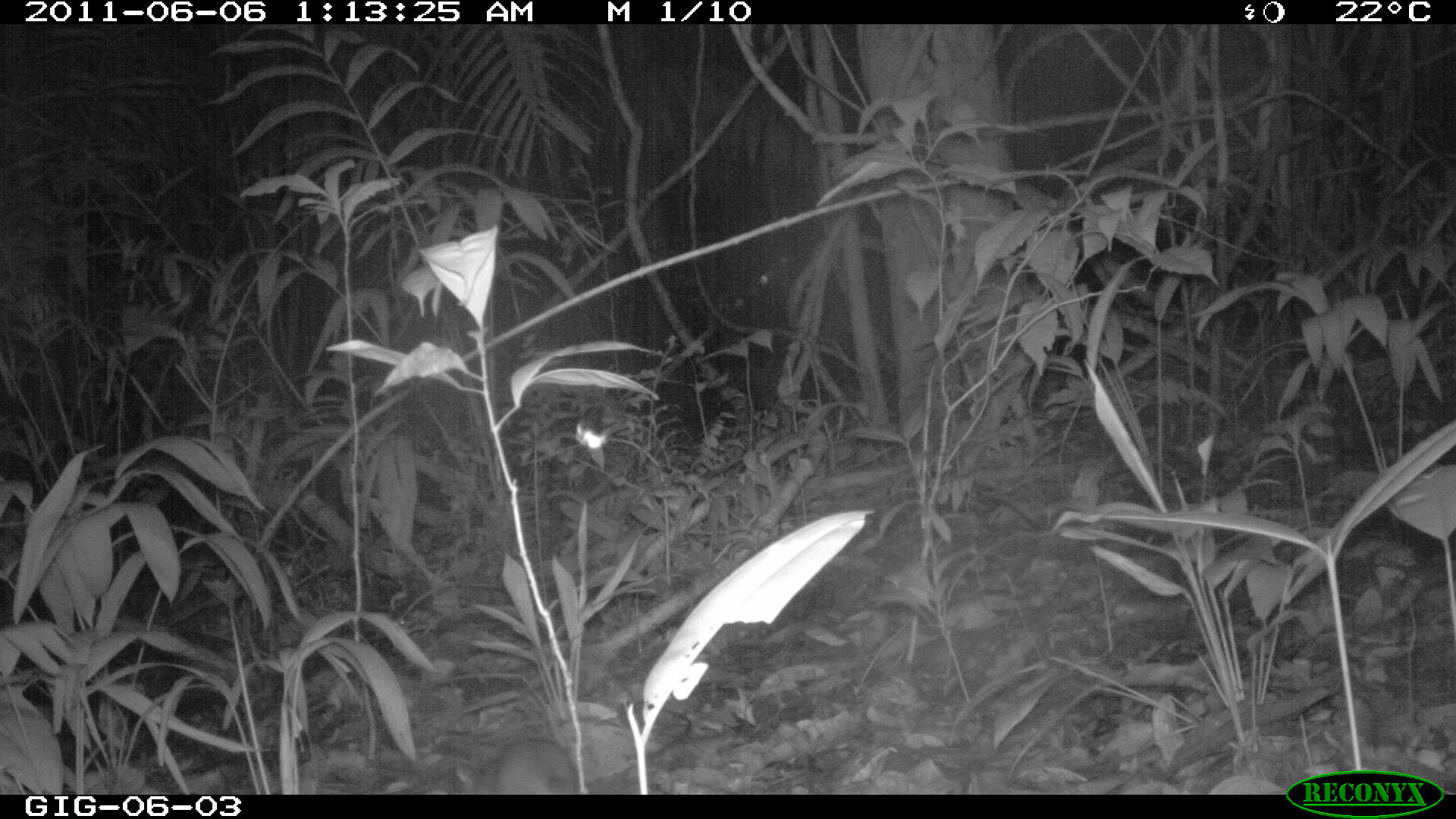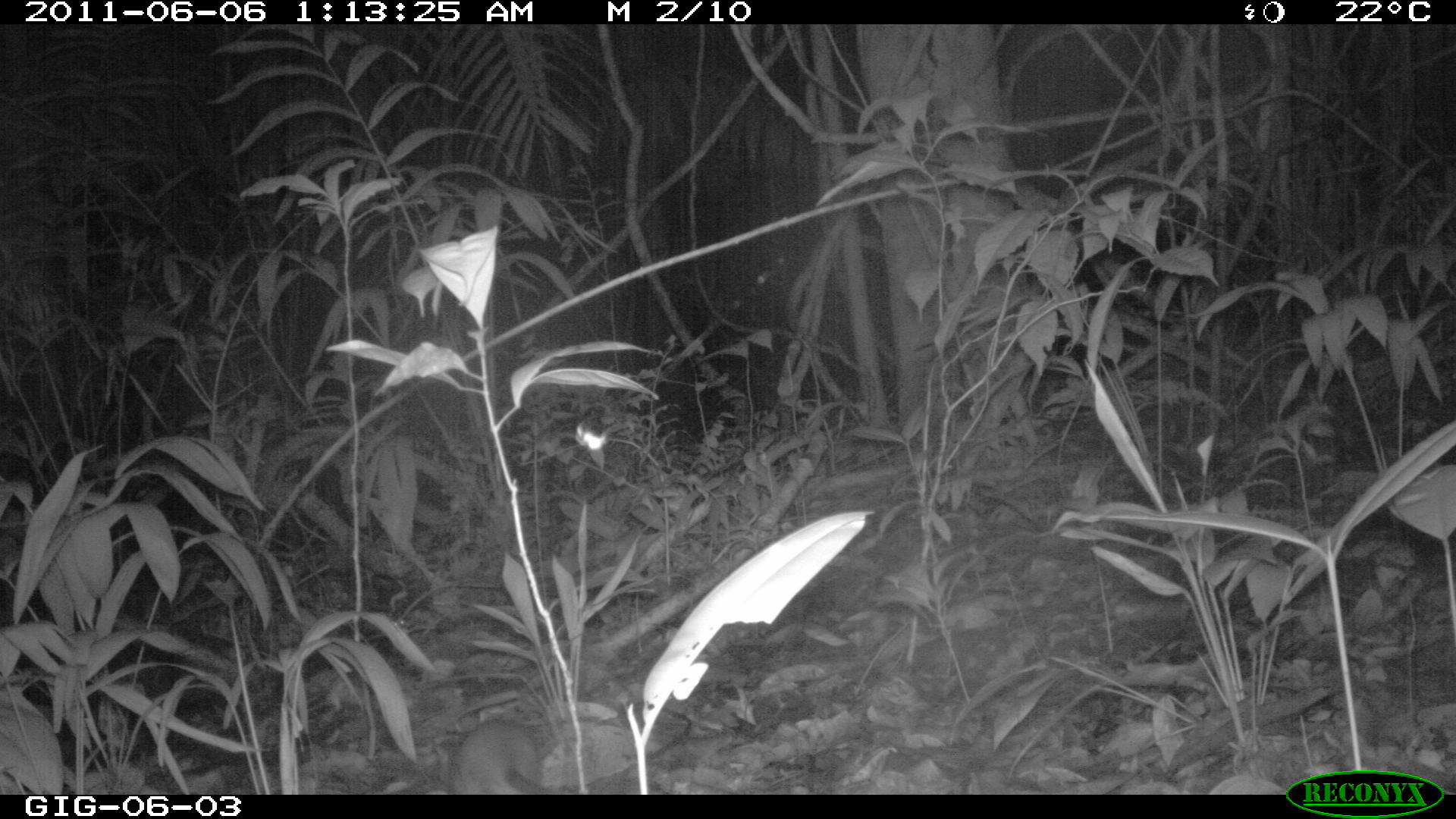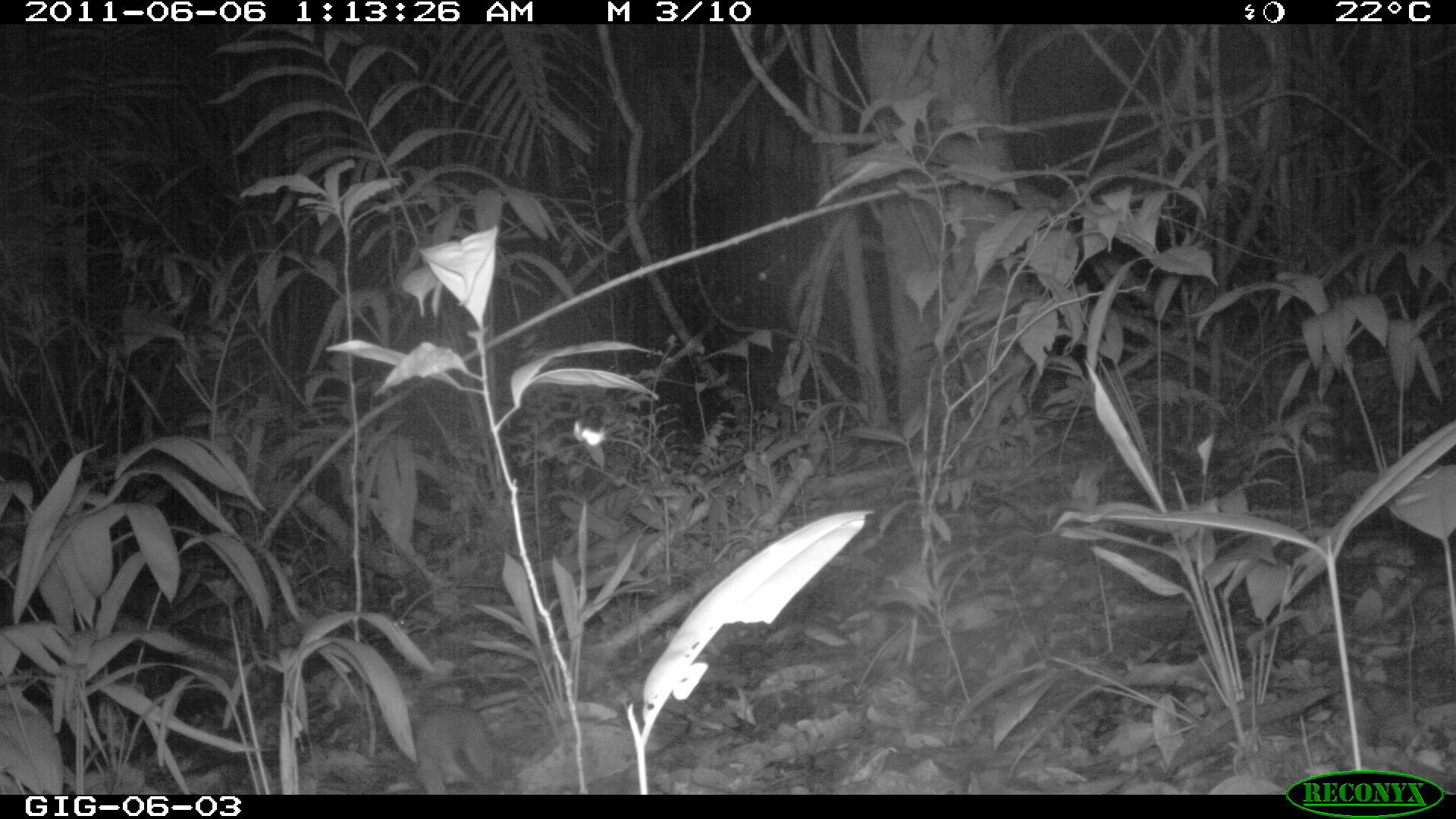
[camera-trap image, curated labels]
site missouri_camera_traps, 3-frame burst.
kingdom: Animalia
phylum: Chordata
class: Mammalia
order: Rodentia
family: Muridae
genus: Rattus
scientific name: Rattus praetor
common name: spiny rat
Spiny rat (Rattus praetor). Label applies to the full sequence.